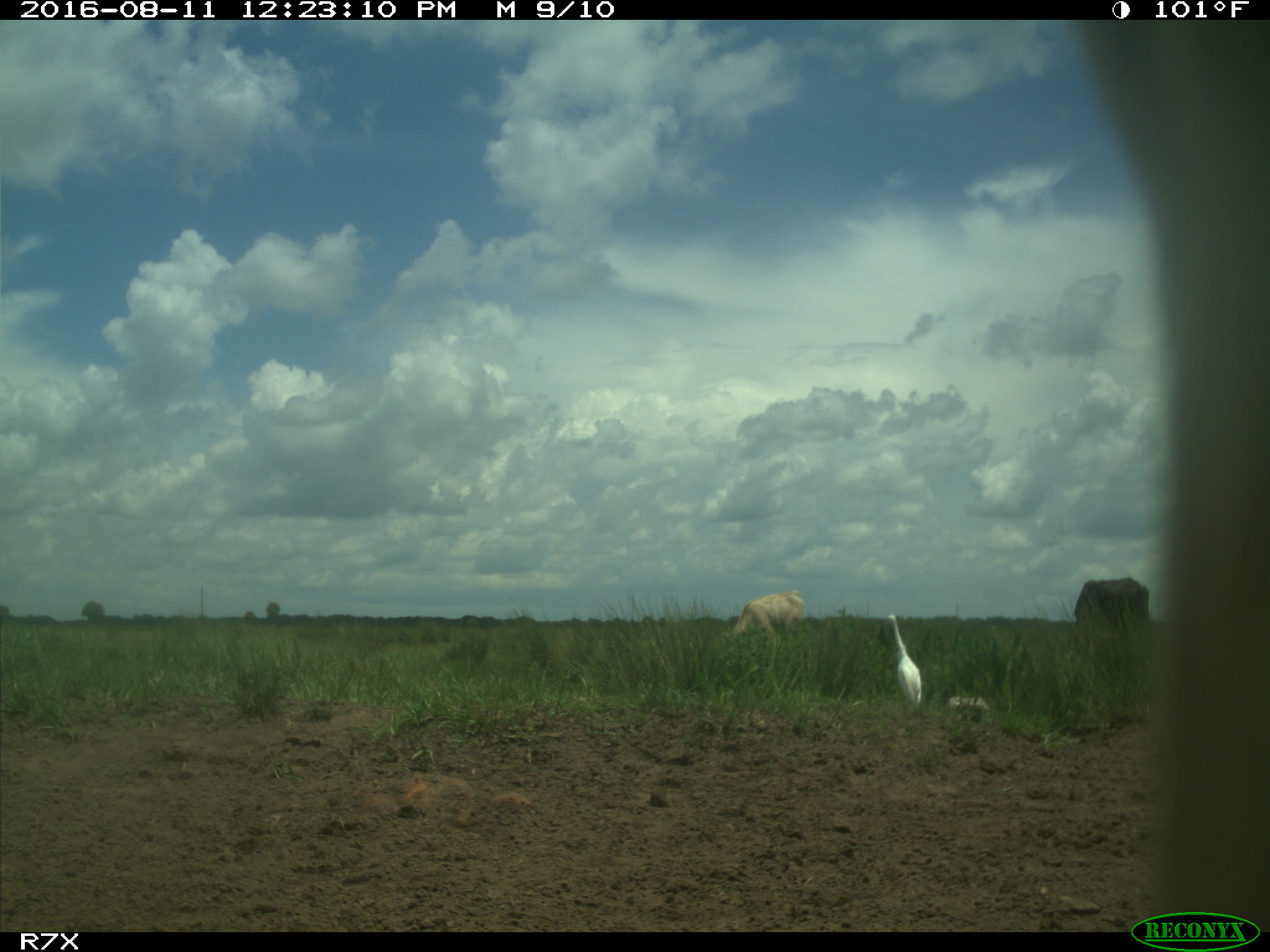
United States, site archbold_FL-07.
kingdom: Animalia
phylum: Chordata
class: Mammalia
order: Artiodactyla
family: Bovidae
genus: Bos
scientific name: Bos taurus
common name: domestic cow